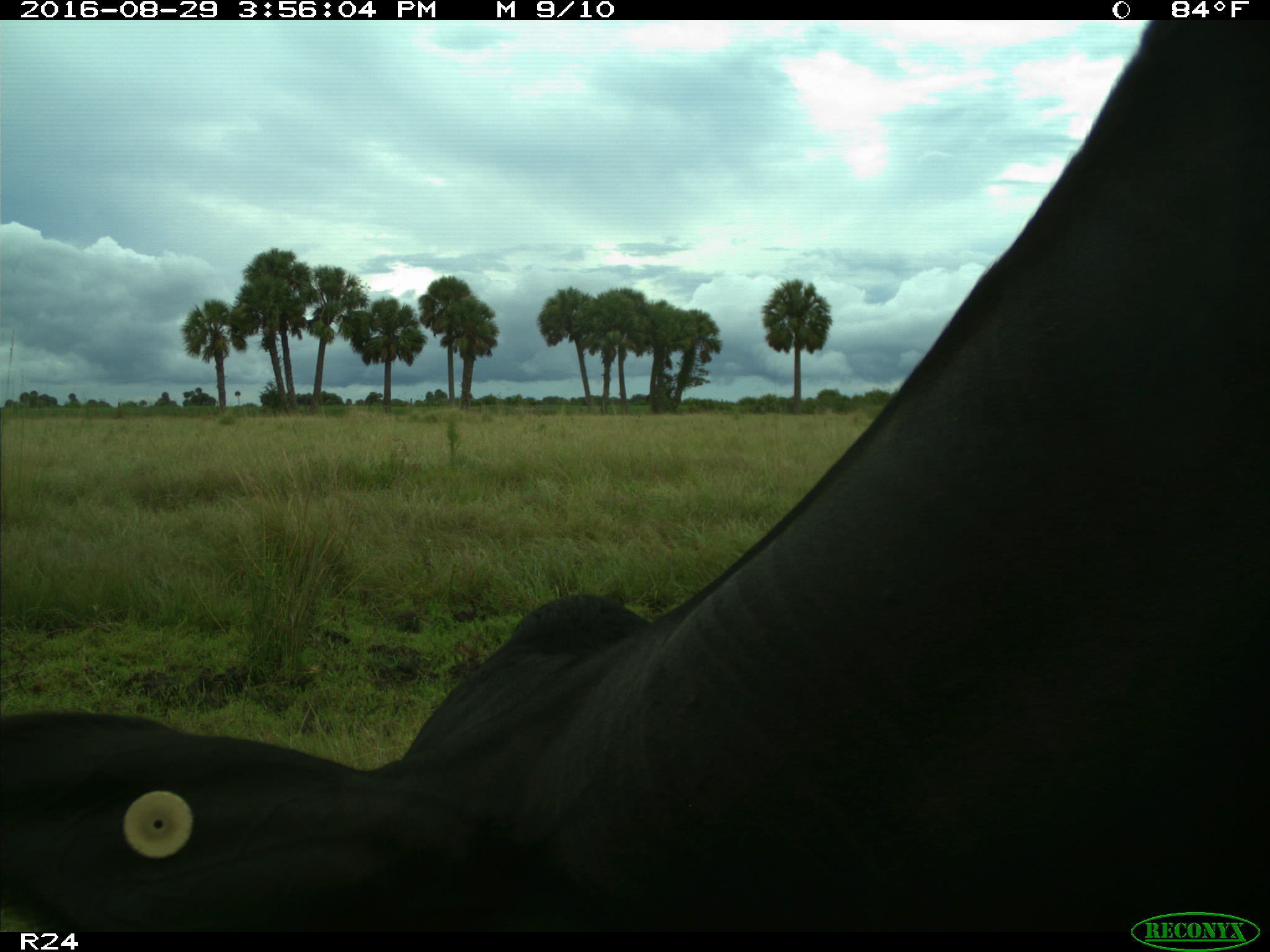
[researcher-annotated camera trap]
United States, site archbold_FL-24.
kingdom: Animalia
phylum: Chordata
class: Mammalia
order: Artiodactyla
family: Bovidae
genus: Bos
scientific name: Bos taurus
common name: domestic cow